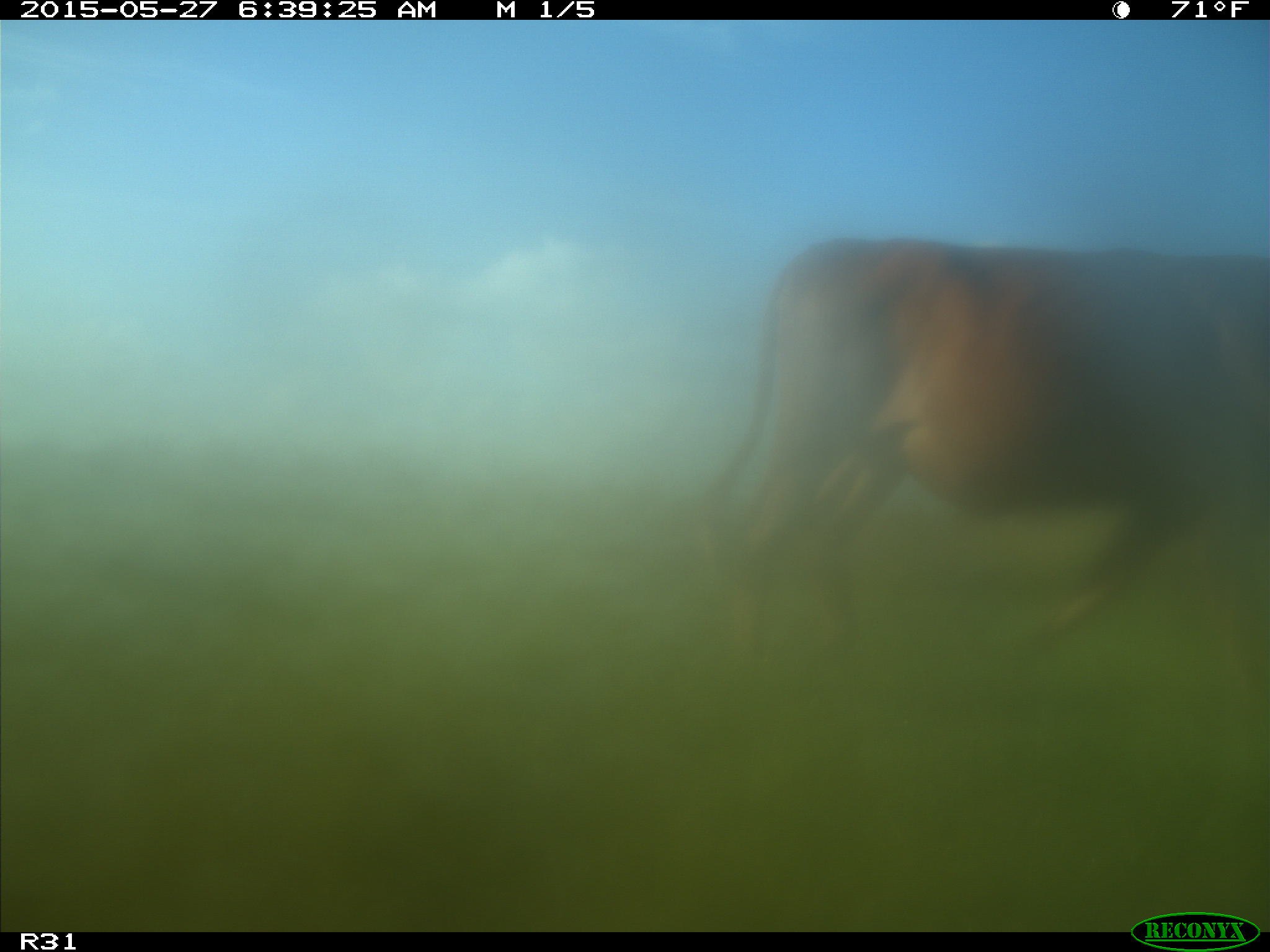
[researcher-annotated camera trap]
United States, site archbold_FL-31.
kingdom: Animalia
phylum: Chordata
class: Mammalia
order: Artiodactyla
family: Bovidae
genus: Bos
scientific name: Bos taurus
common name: domestic cow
Bos taurus (domestic cow).